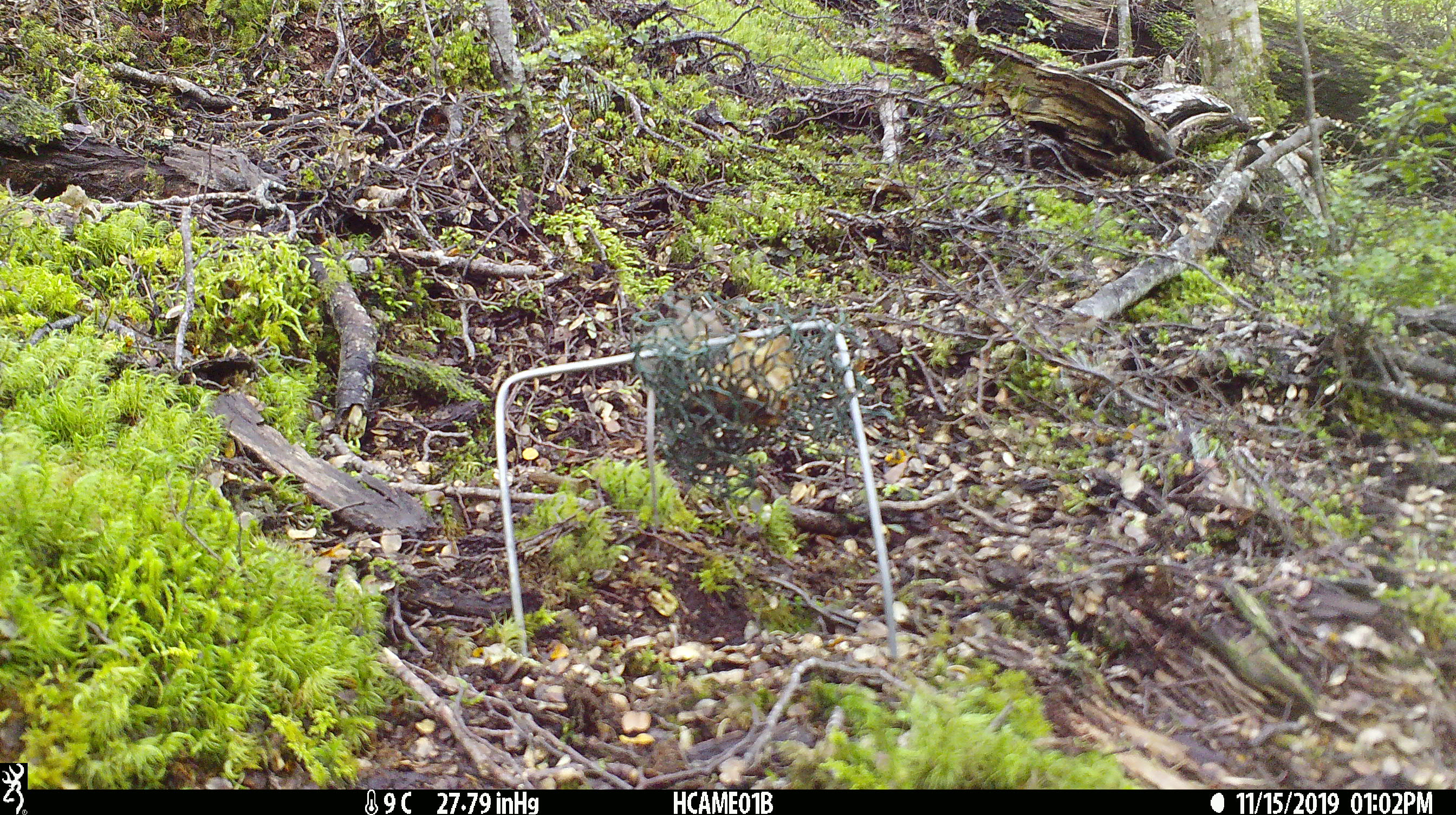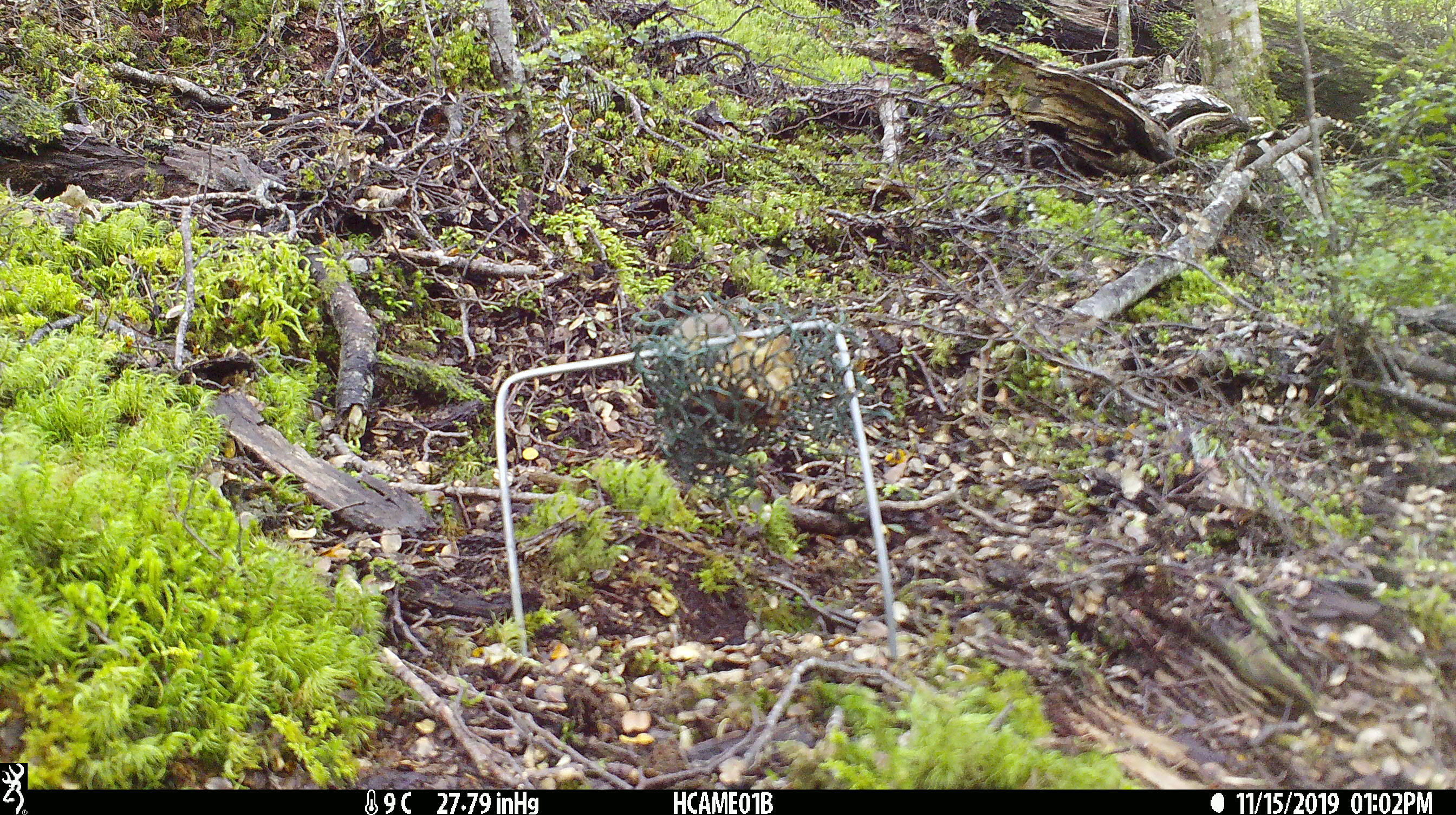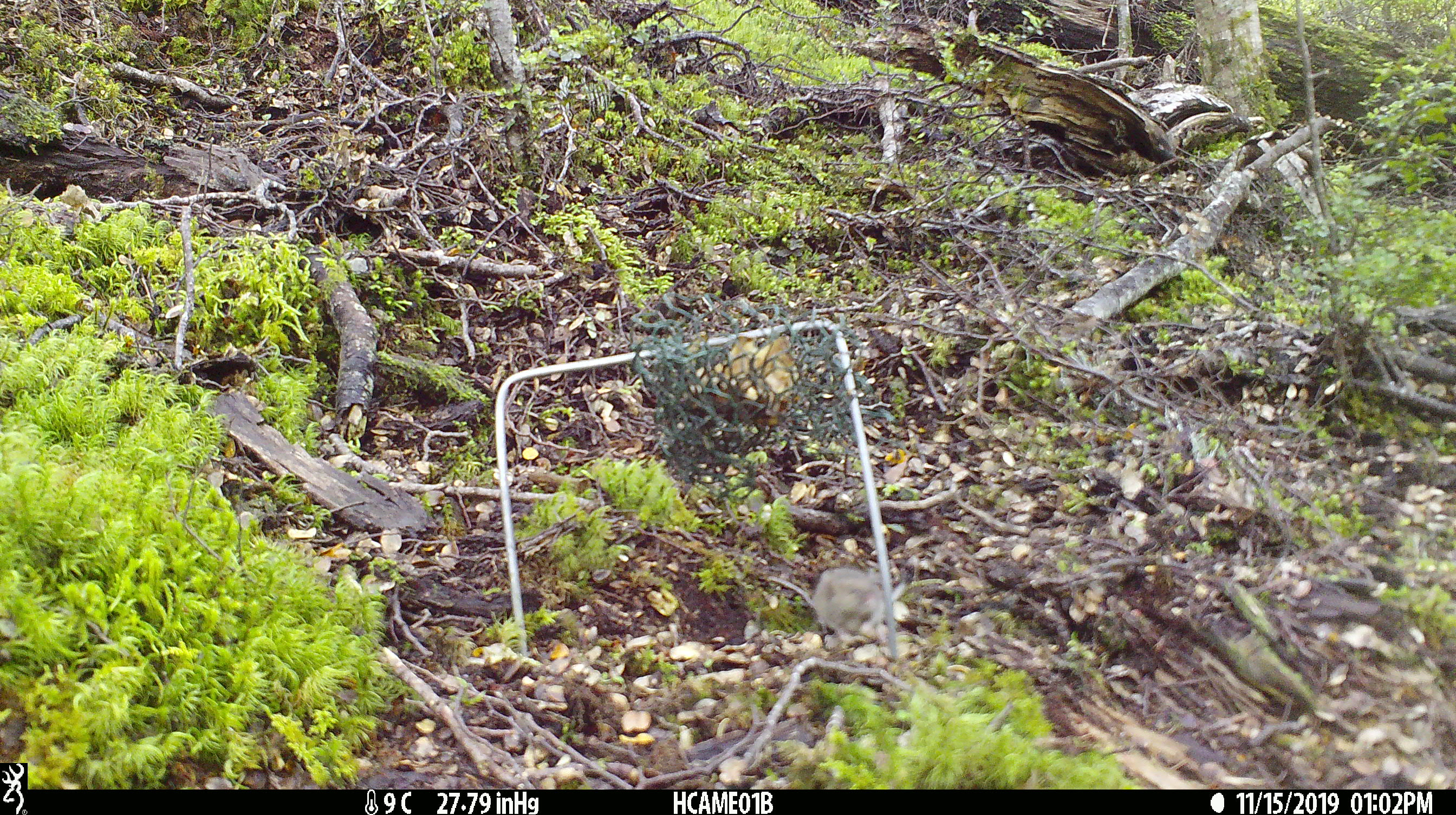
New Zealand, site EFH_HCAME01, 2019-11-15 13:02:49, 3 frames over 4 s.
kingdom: Animalia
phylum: Chordata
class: Mammalia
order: Rodentia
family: Muridae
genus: Mus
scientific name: Mus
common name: mouse